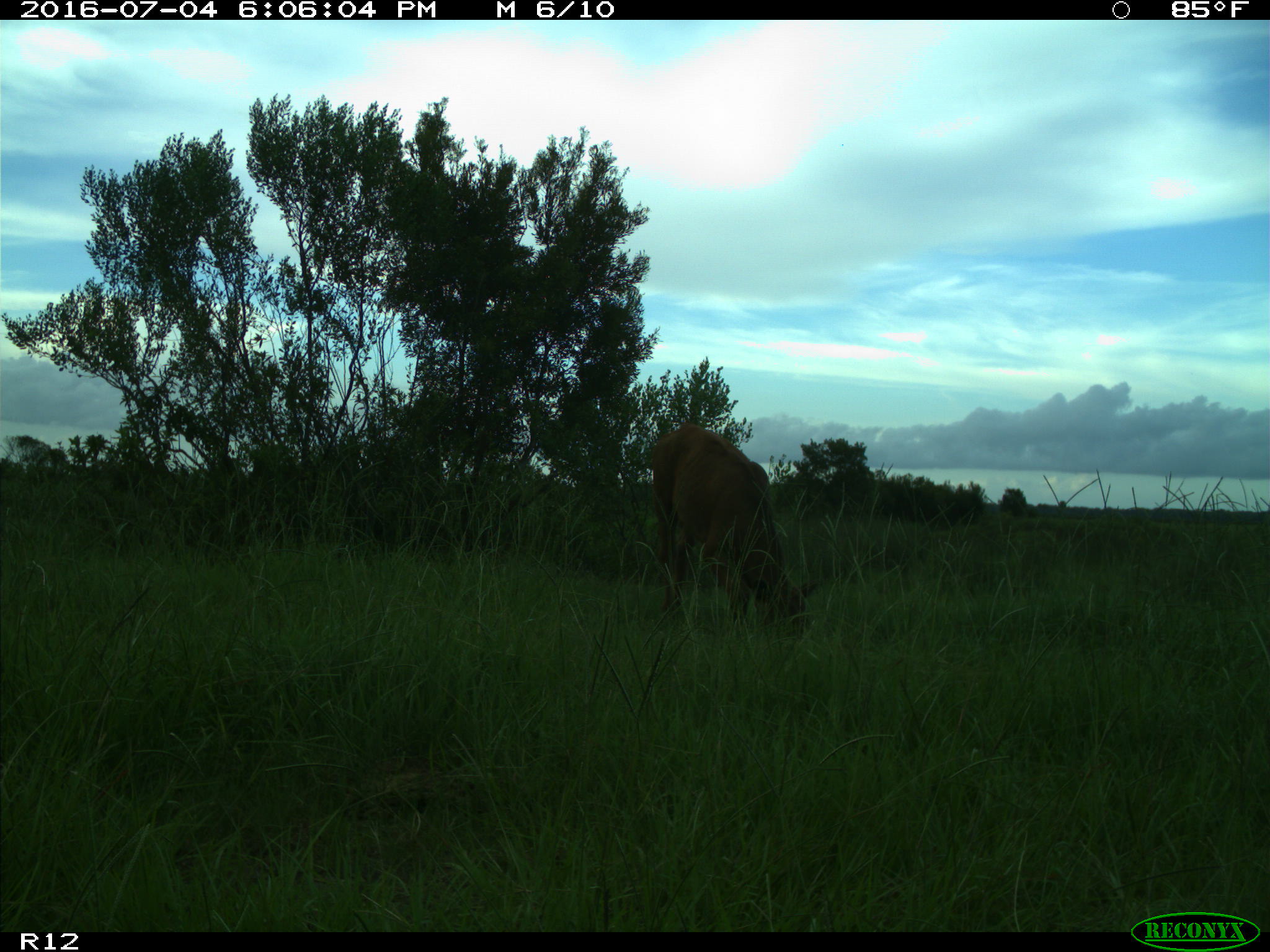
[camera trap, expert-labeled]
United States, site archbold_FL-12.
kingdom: Animalia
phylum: Chordata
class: Mammalia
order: Artiodactyla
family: Bovidae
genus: Bos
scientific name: Bos taurus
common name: domestic cow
Bos taurus (domestic cow).